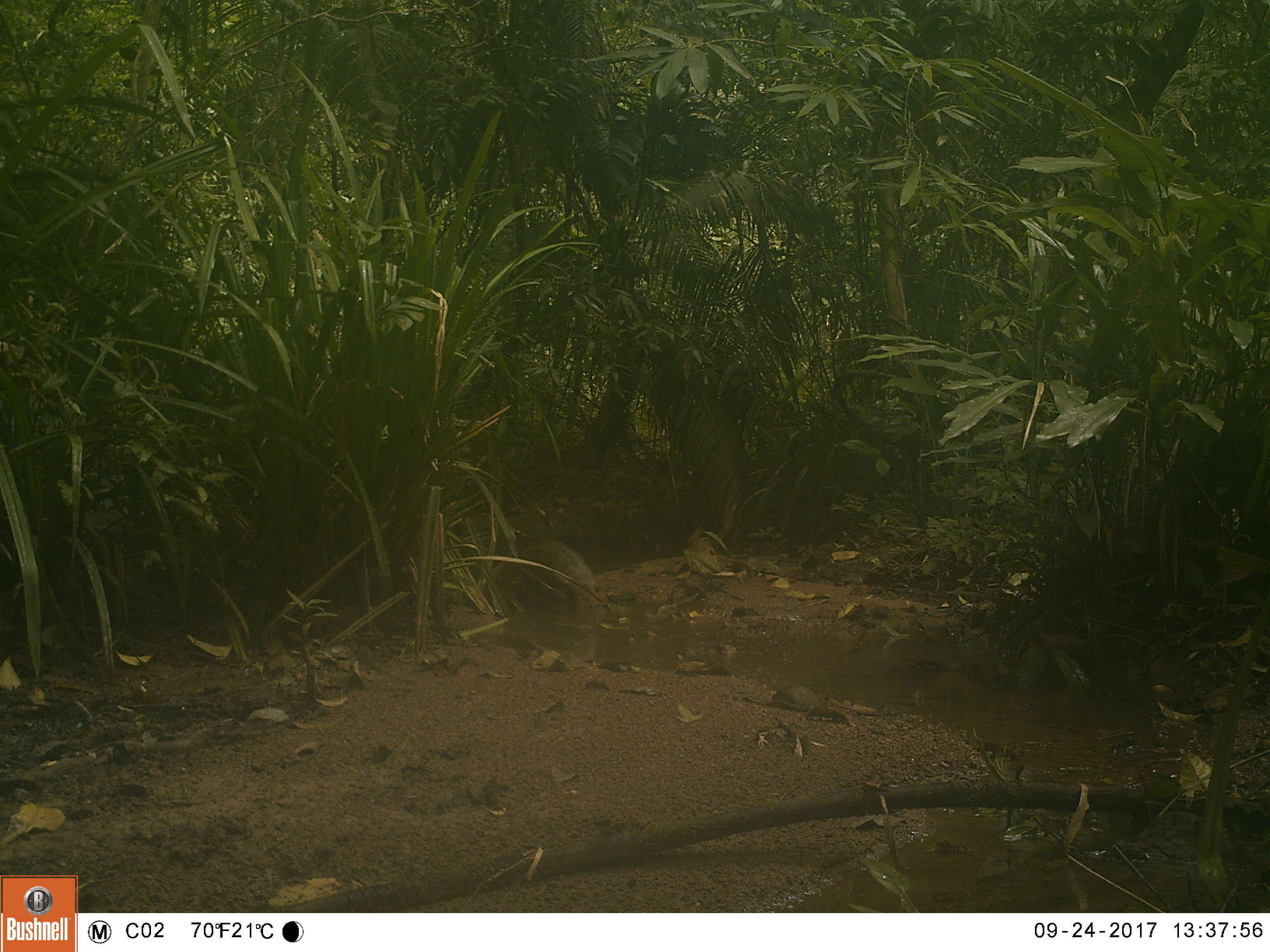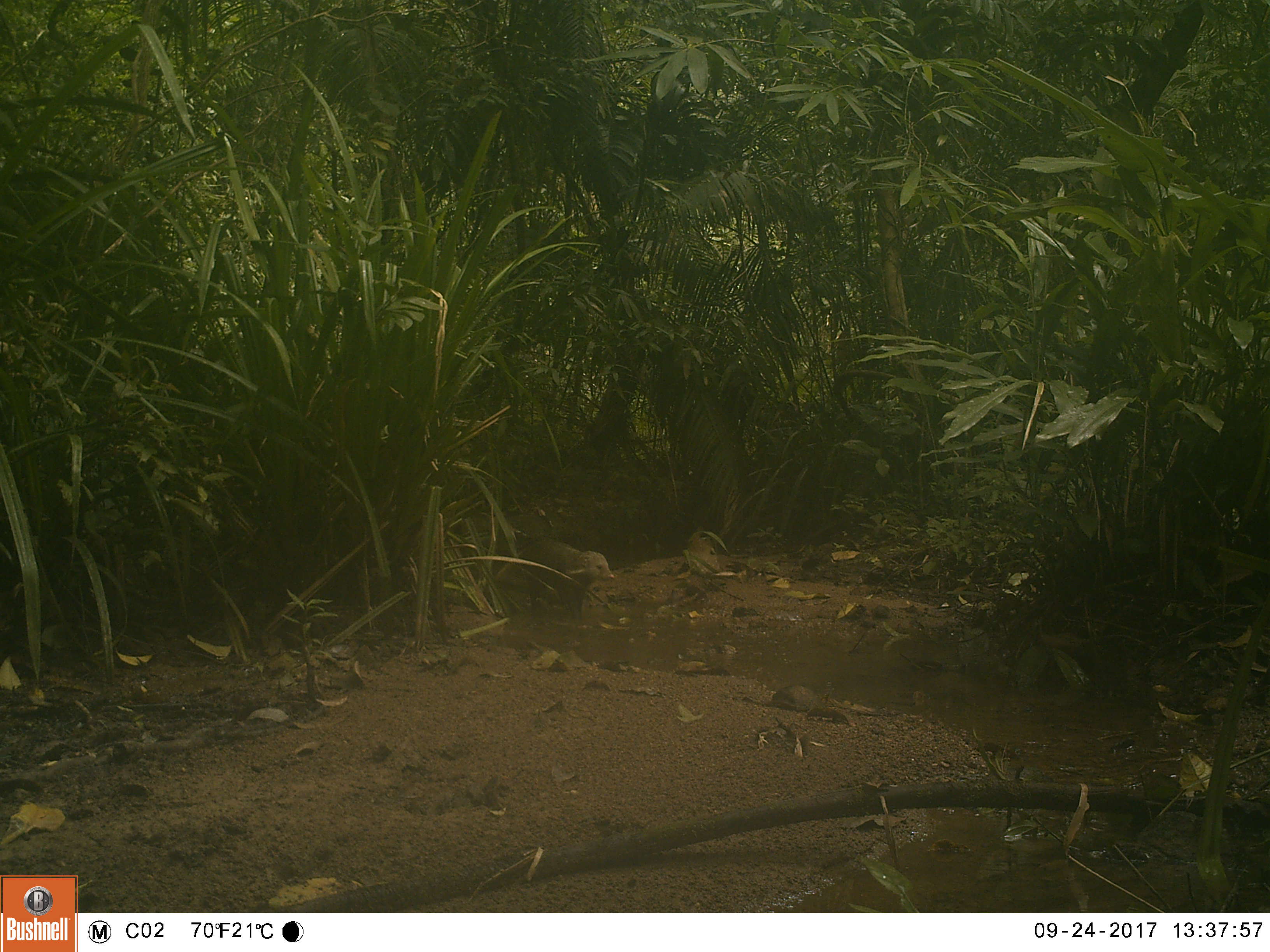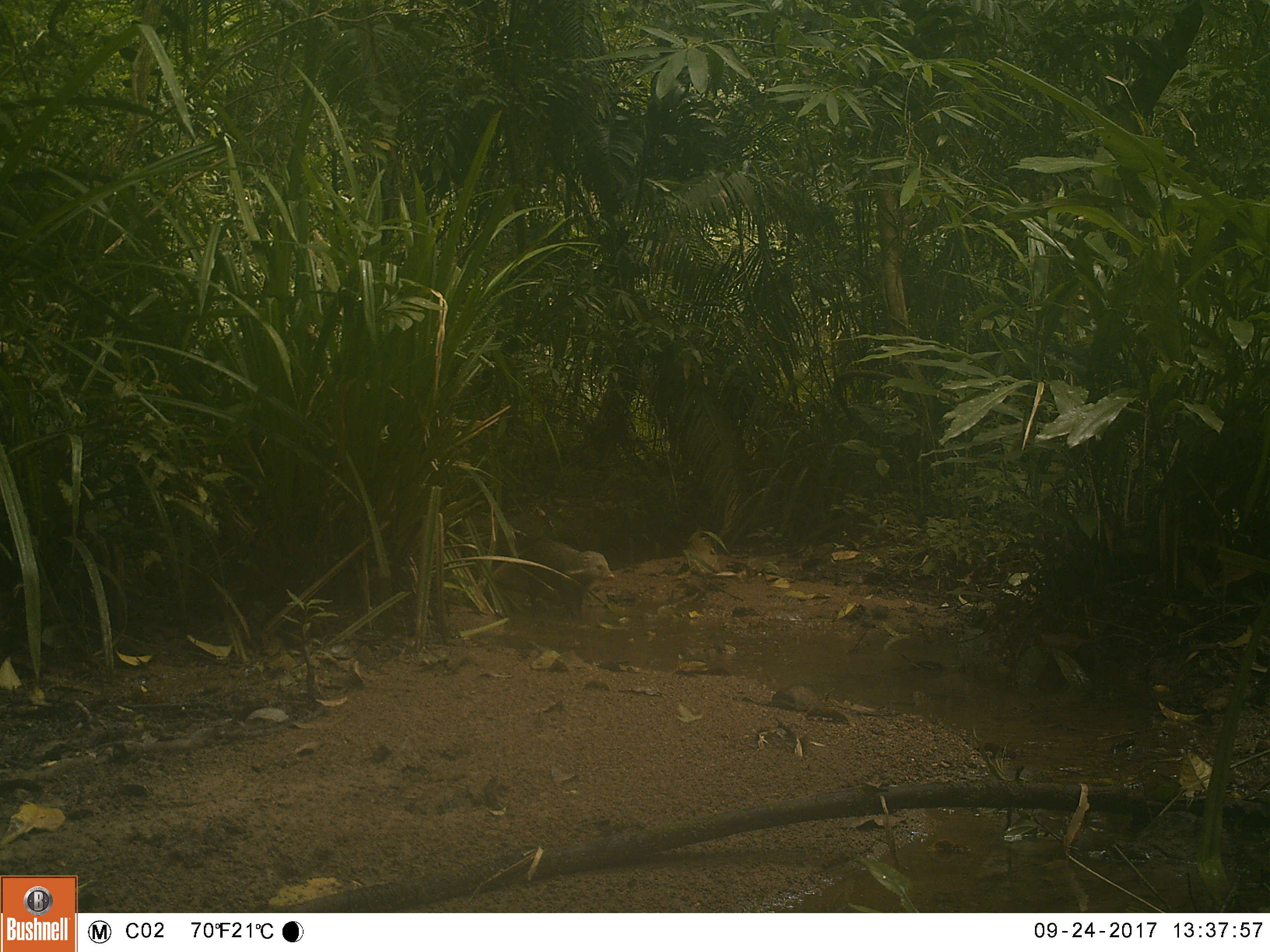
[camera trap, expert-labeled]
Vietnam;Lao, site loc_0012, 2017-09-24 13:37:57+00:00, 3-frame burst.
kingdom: Animalia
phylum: Chordata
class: Mammalia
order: Carnivora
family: Herpestidae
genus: Urva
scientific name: Urva urva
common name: crab-eating mongoose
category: crab eating mongoose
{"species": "crab eating mongoose (crab-eating mongoose) (Urva urva)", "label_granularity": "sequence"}